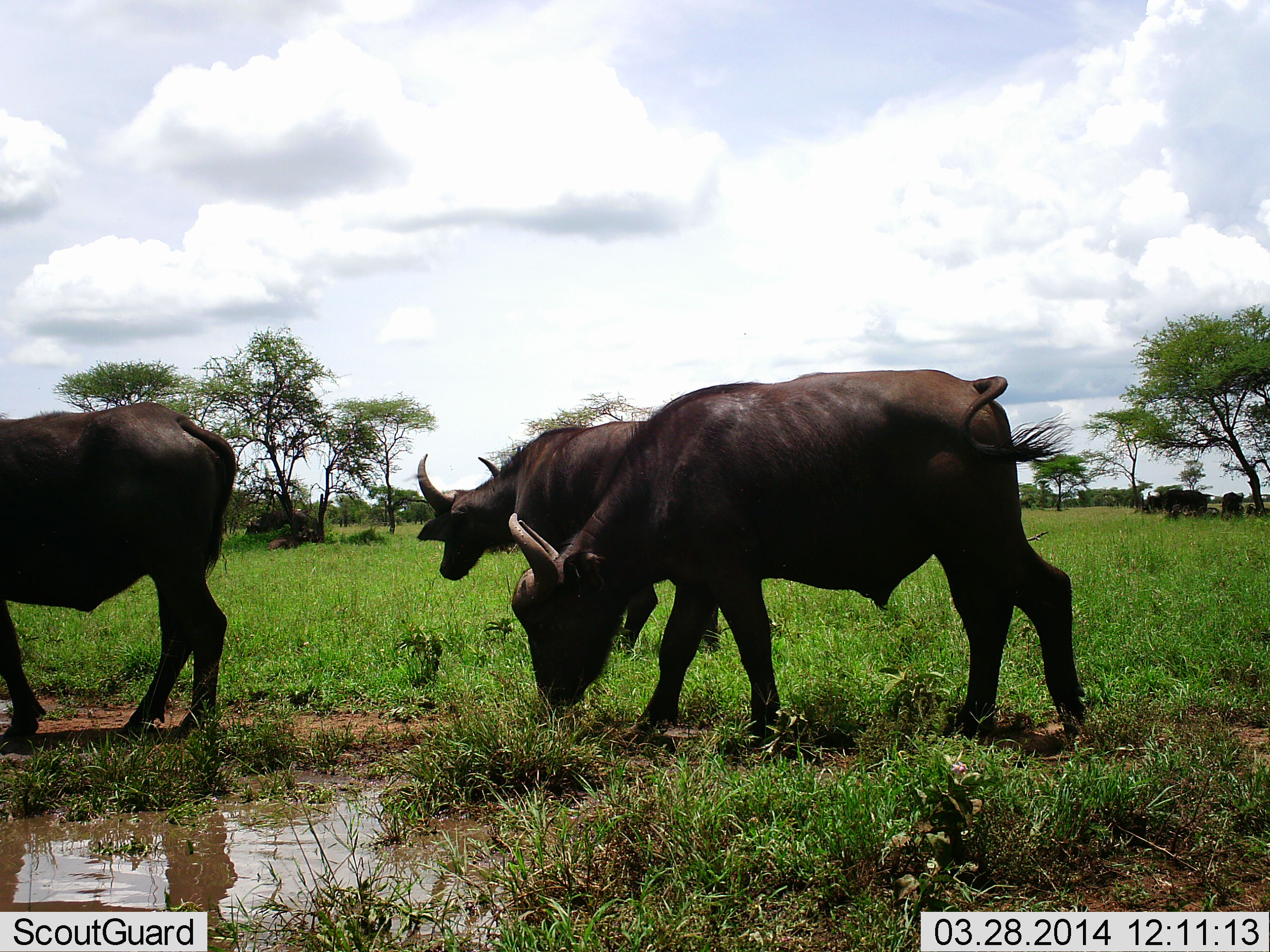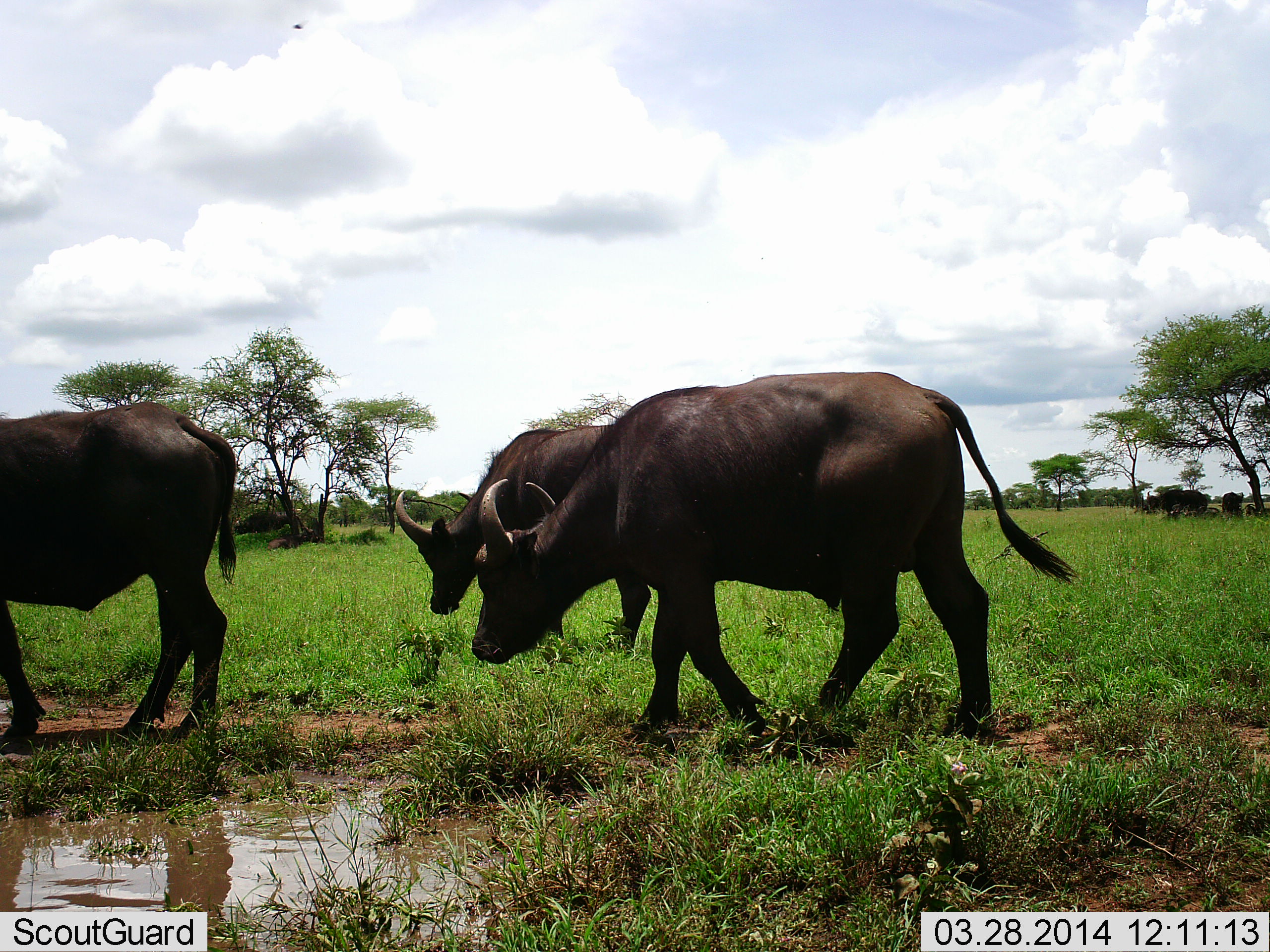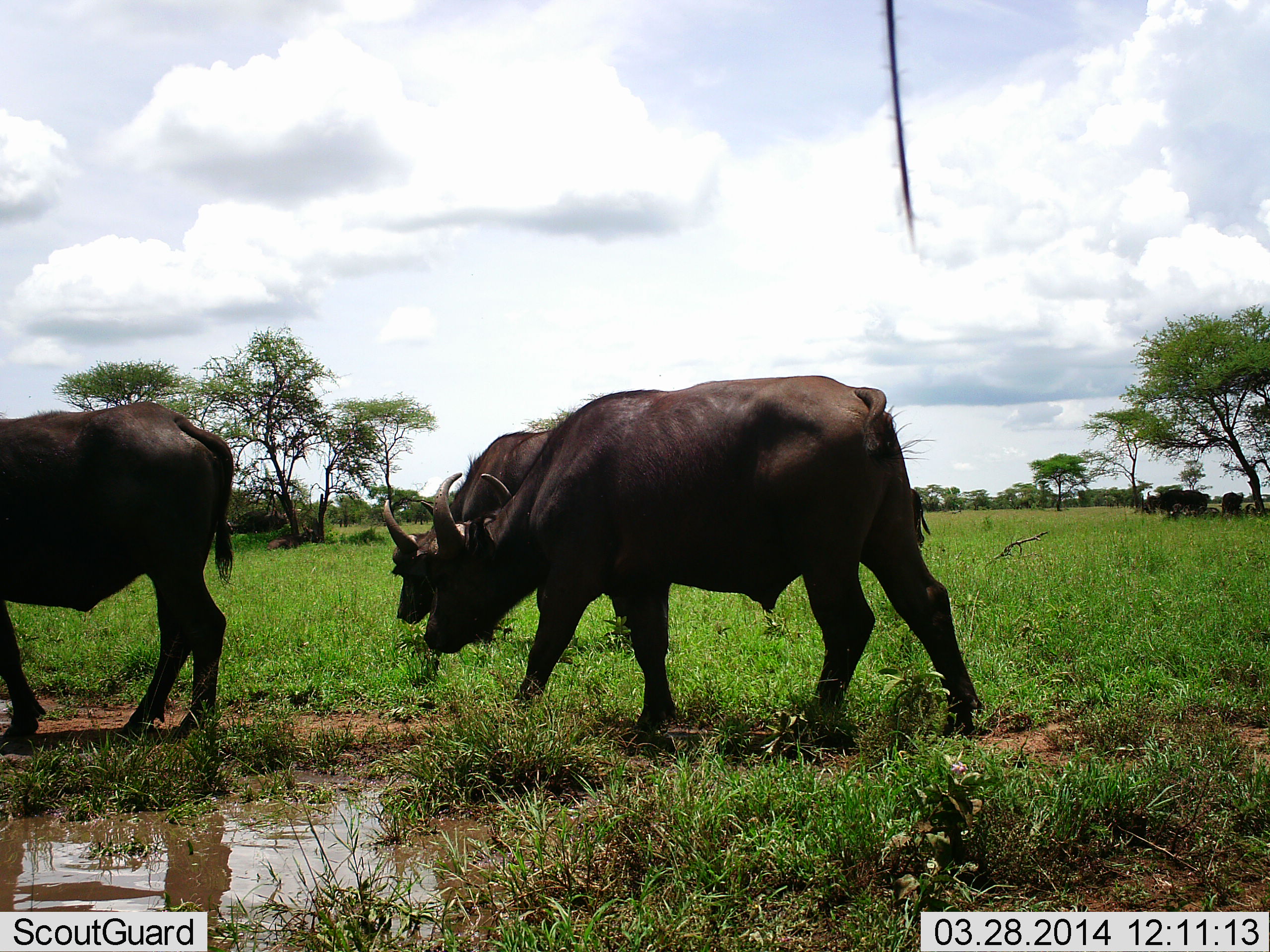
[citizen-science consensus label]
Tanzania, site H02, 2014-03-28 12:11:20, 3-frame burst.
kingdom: Animalia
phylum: Chordata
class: Mammalia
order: Artiodactyla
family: Bovidae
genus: Syncerus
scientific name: Syncerus caffer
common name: cape buffalo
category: buffalo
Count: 3.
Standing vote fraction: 20%.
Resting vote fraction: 10%.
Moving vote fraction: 60%.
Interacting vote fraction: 0%.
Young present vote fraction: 0%.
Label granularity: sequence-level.